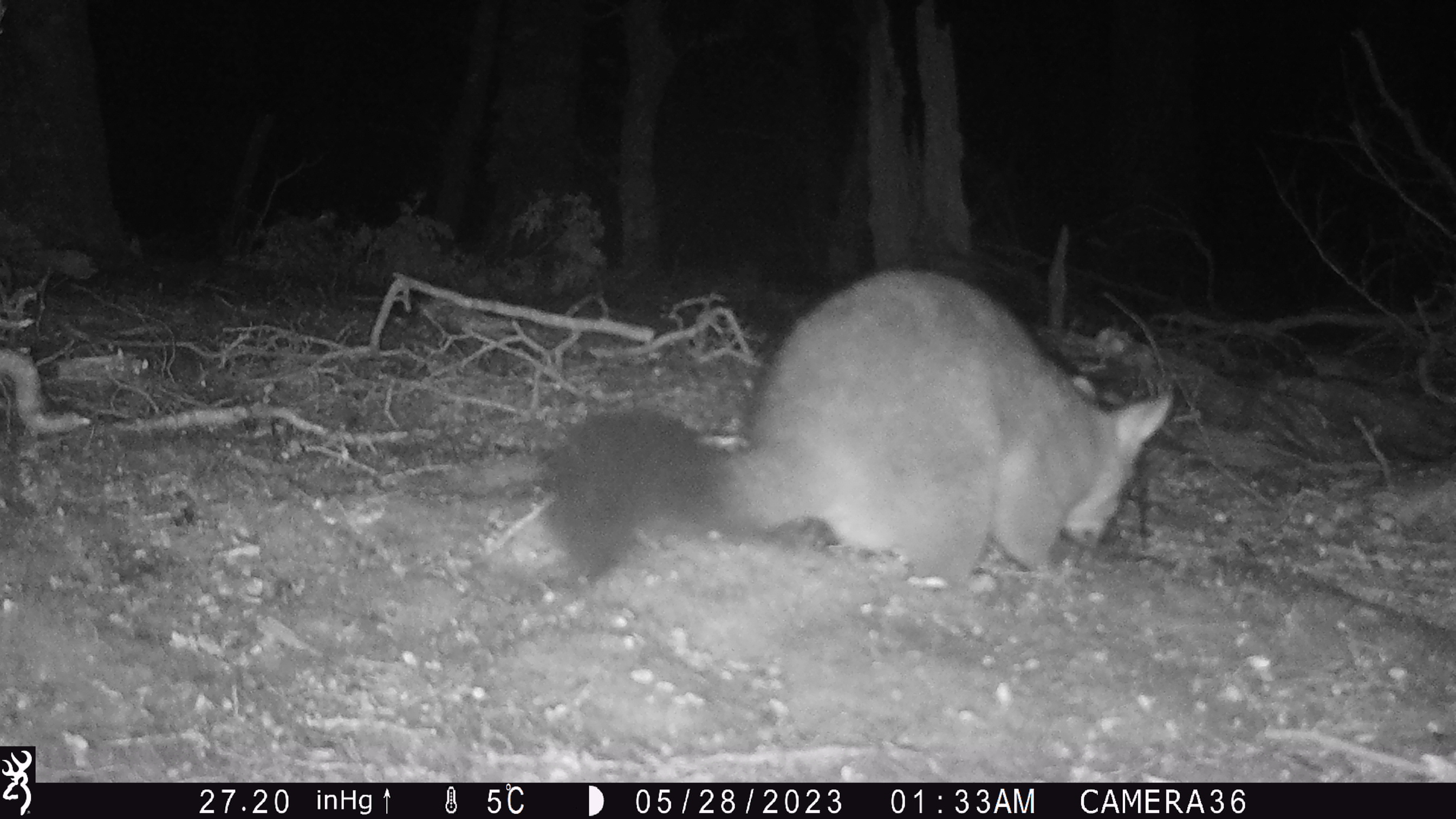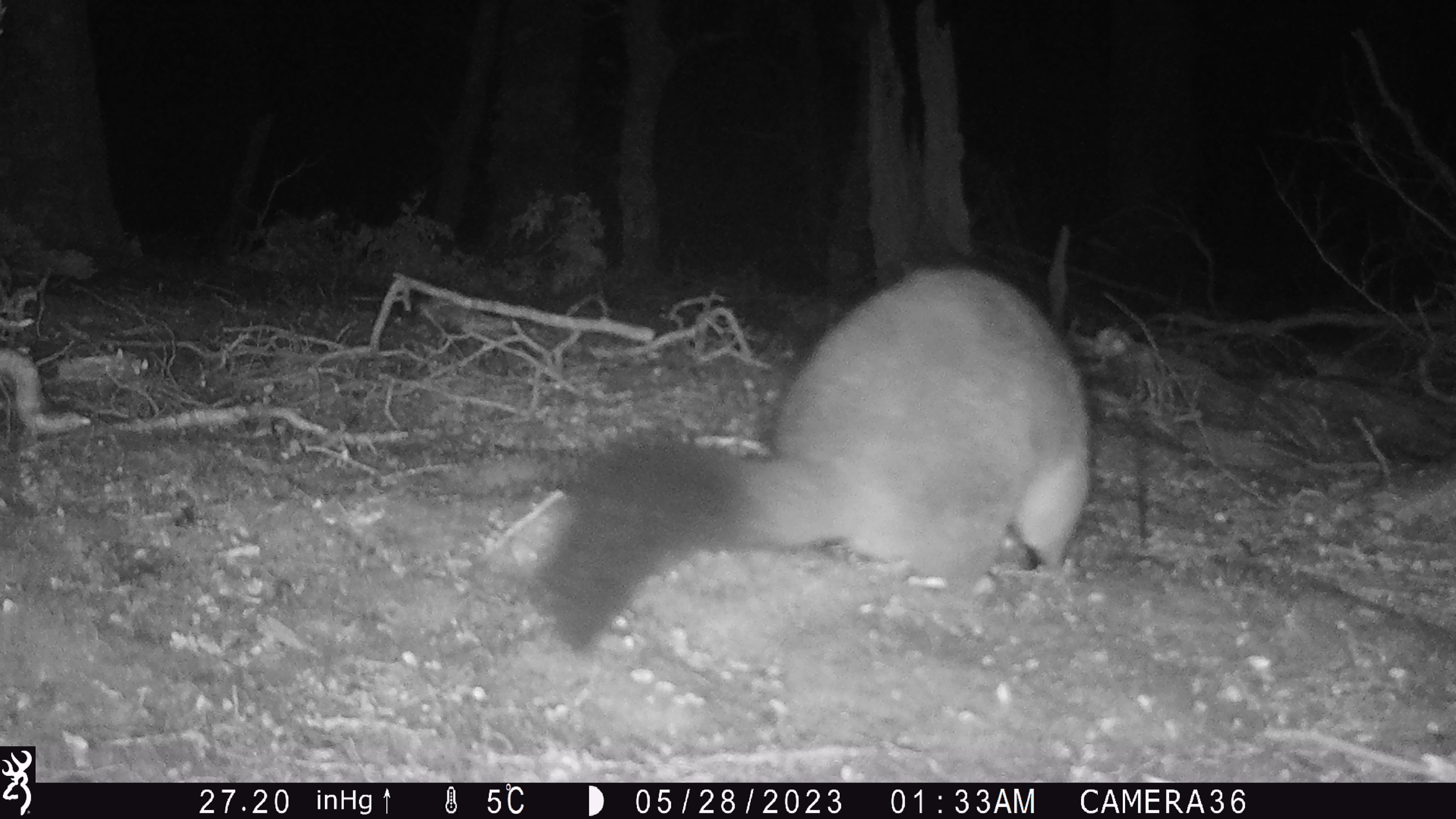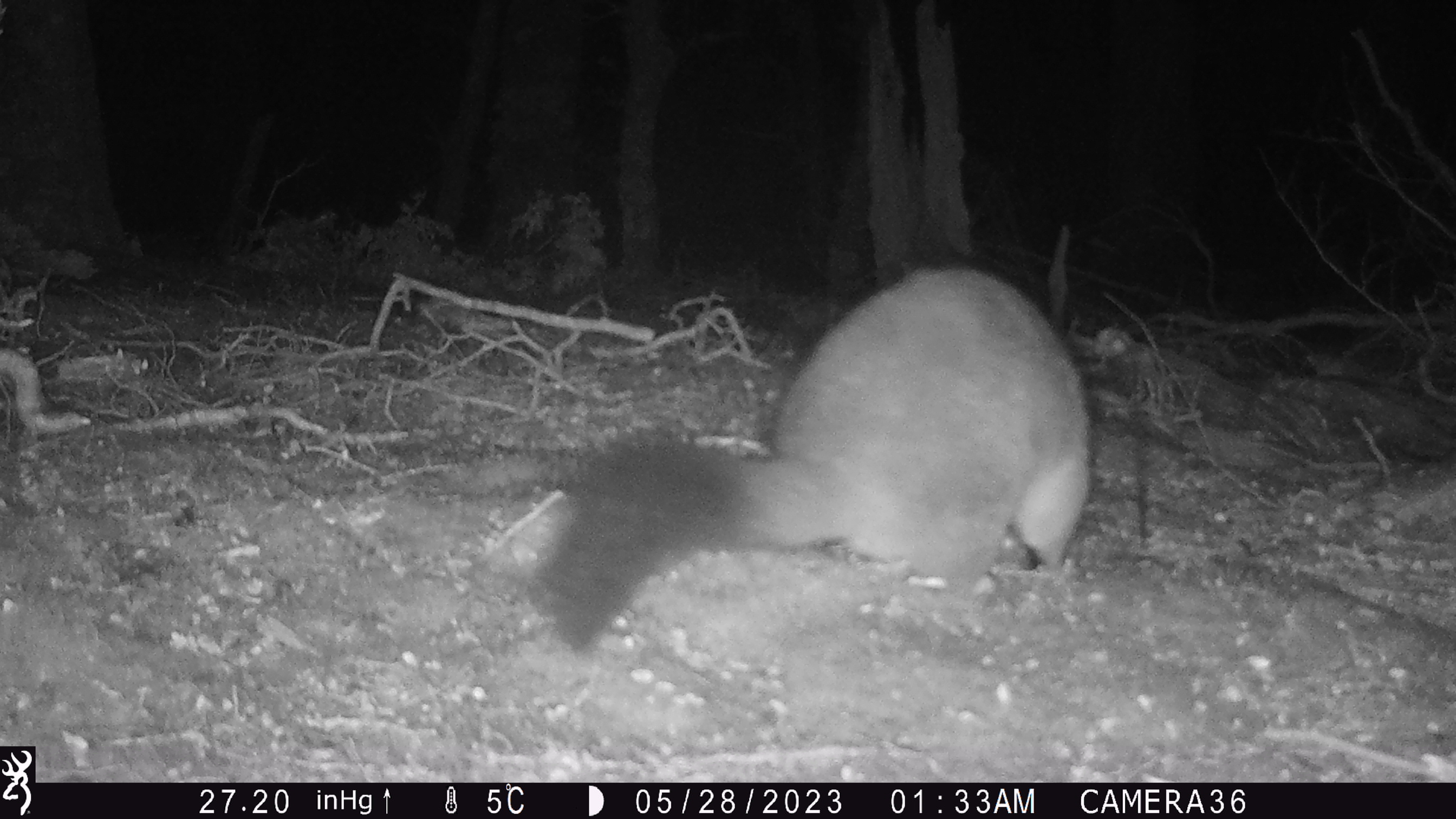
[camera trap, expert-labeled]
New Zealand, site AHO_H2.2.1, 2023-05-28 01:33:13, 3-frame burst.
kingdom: Animalia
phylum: Chordata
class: Mammalia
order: Carnivora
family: Mustelidae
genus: Mustela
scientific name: Mustela erminea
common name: stoat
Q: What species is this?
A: Stoat (Mustela erminea).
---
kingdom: Animalia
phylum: Chordata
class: Mammalia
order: Diprotodontia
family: Phalangeridae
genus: Trichosurus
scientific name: Trichosurus vulpecula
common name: common brushtail possum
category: possum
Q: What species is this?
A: Possum (common brushtail possum) (Trichosurus vulpecula).